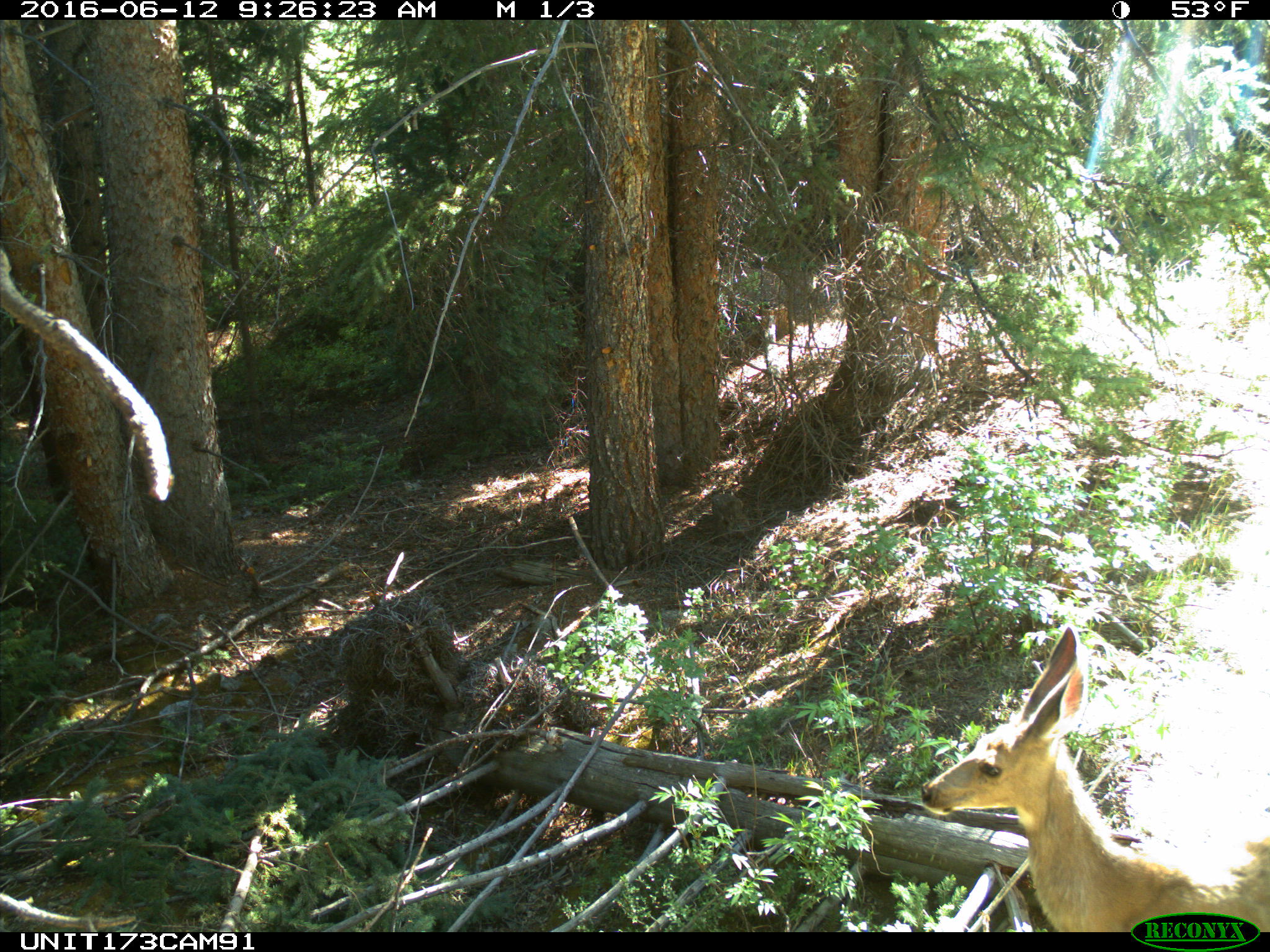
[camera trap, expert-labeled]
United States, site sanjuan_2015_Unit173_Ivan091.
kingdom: Animalia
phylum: Chordata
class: Mammalia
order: Artiodactyla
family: Cervidae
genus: Odocoileus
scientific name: Odocoileus hemionus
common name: mule deer